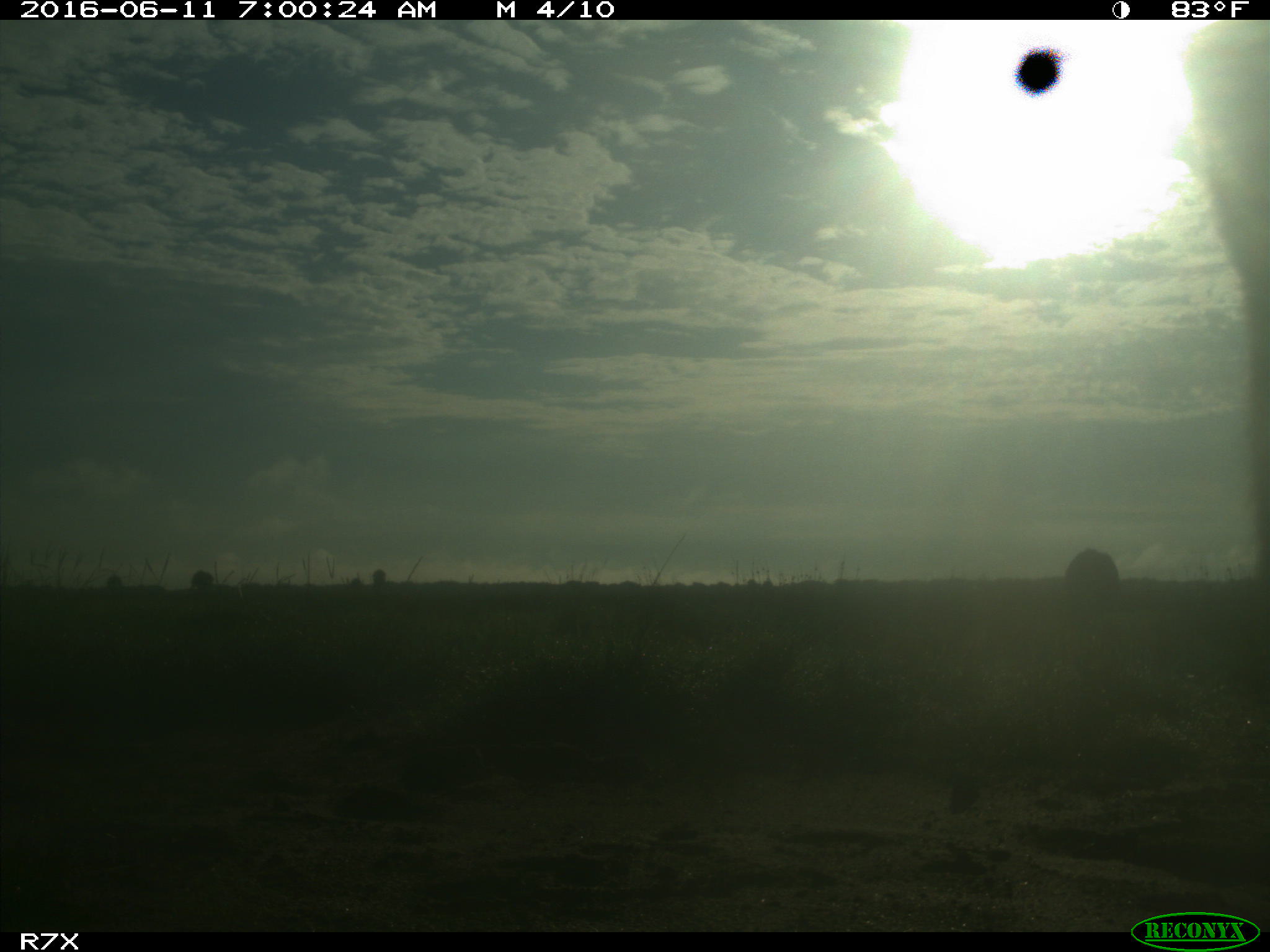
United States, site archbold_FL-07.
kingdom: Animalia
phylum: Chordata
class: Mammalia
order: Artiodactyla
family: Bovidae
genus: Bos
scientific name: Bos taurus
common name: domestic cow